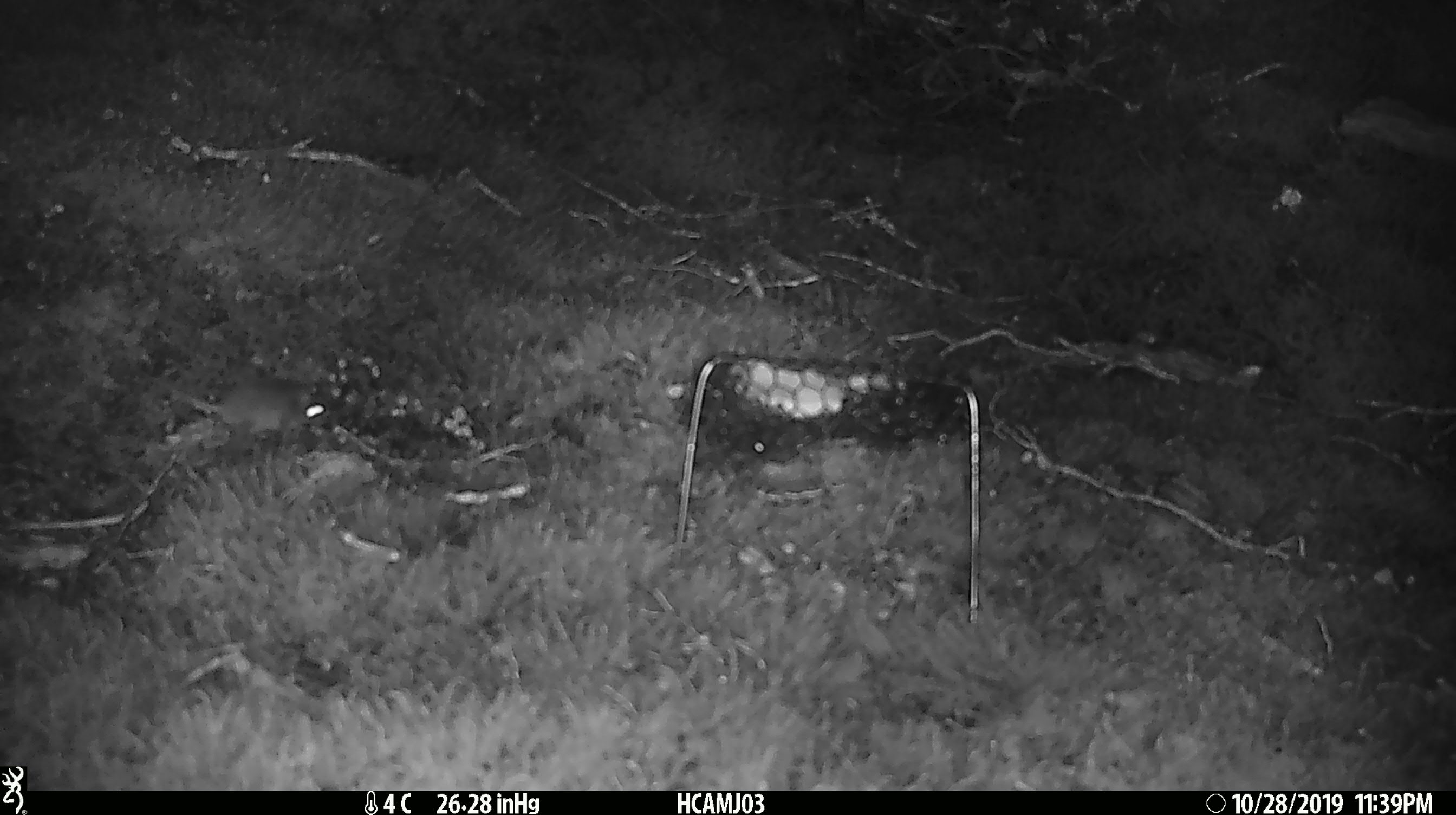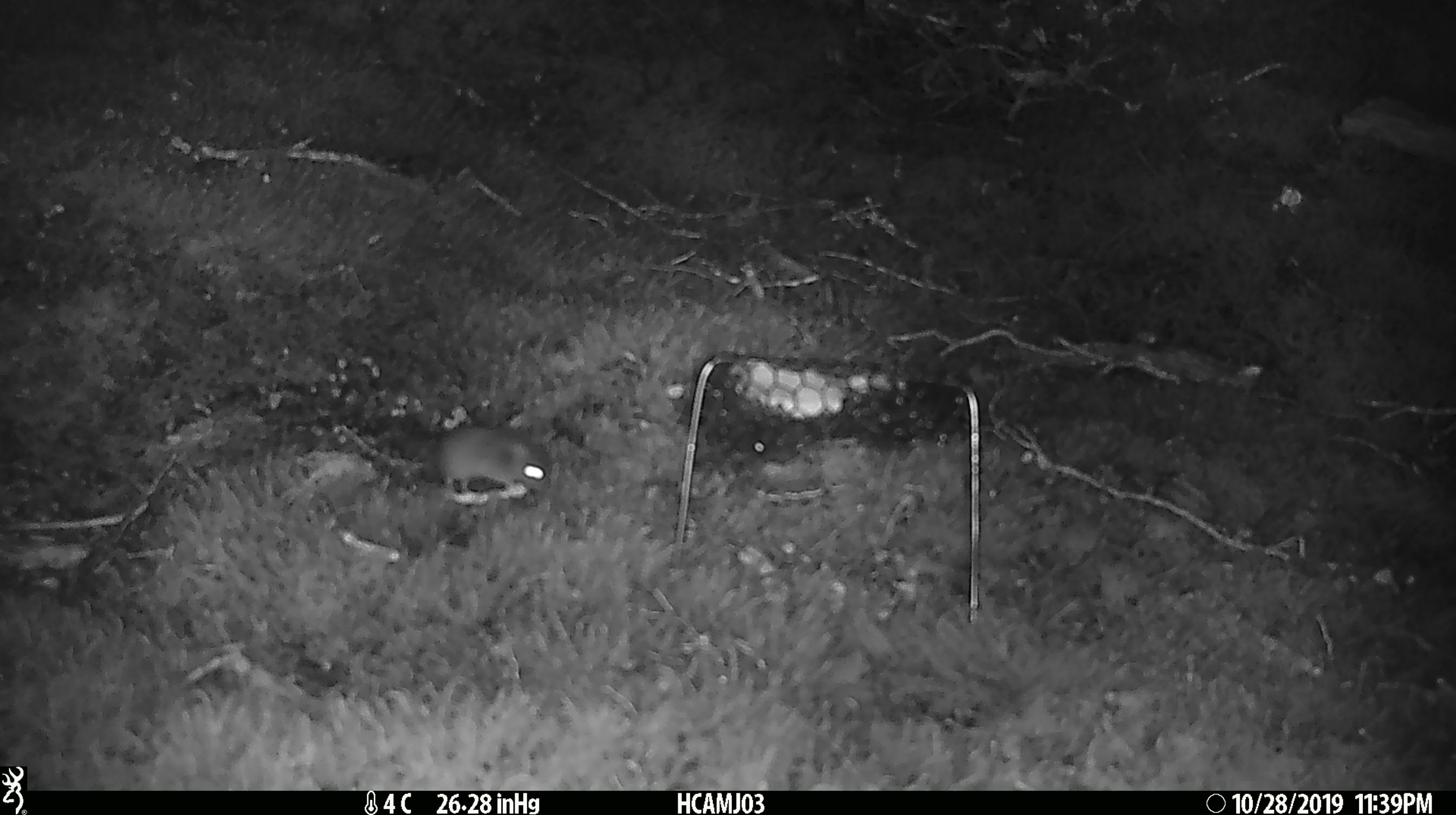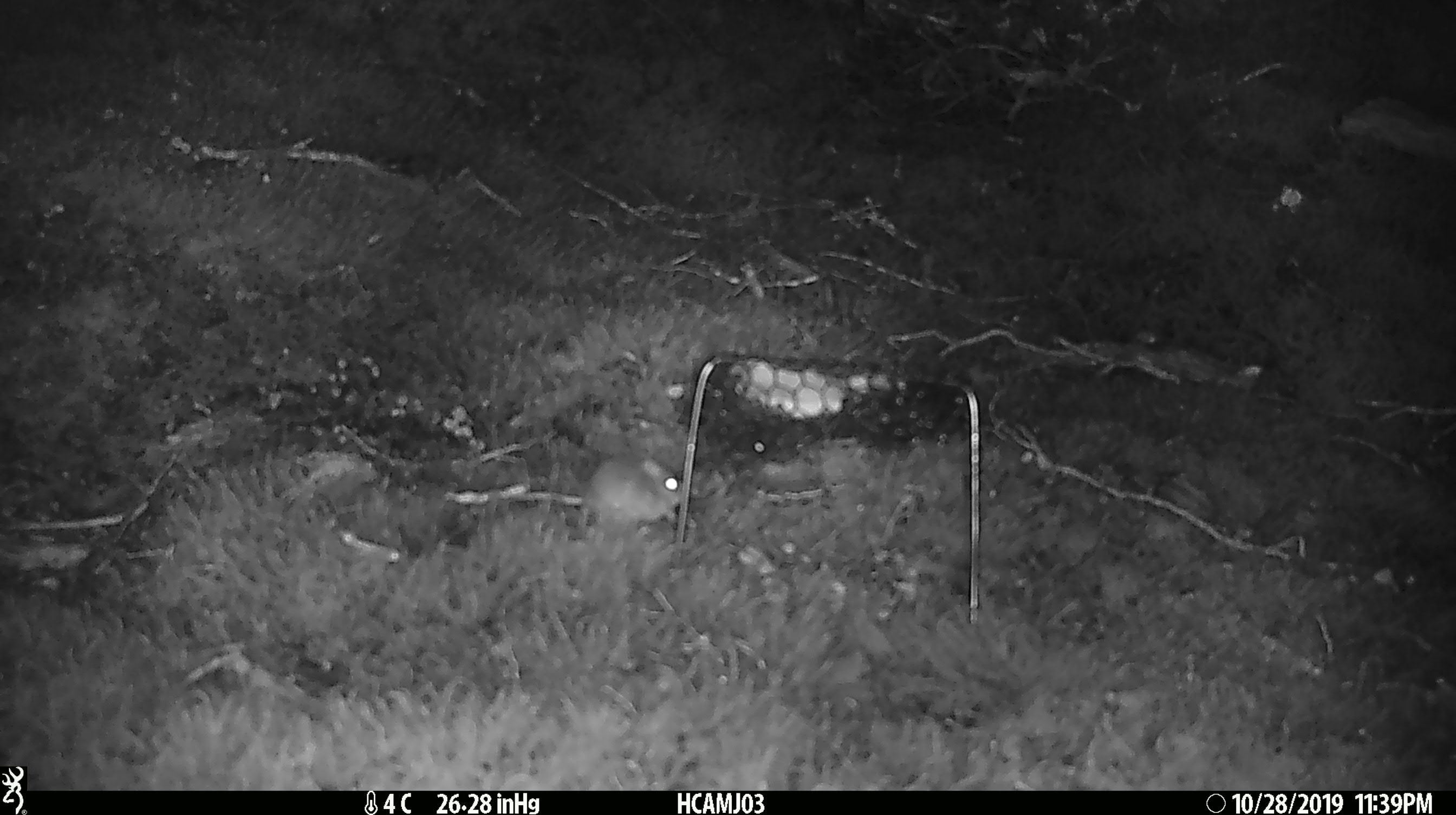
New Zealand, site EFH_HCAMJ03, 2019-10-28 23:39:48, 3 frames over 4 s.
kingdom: Animalia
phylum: Chordata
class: Mammalia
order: Rodentia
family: Muridae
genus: Mus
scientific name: Mus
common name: mouse